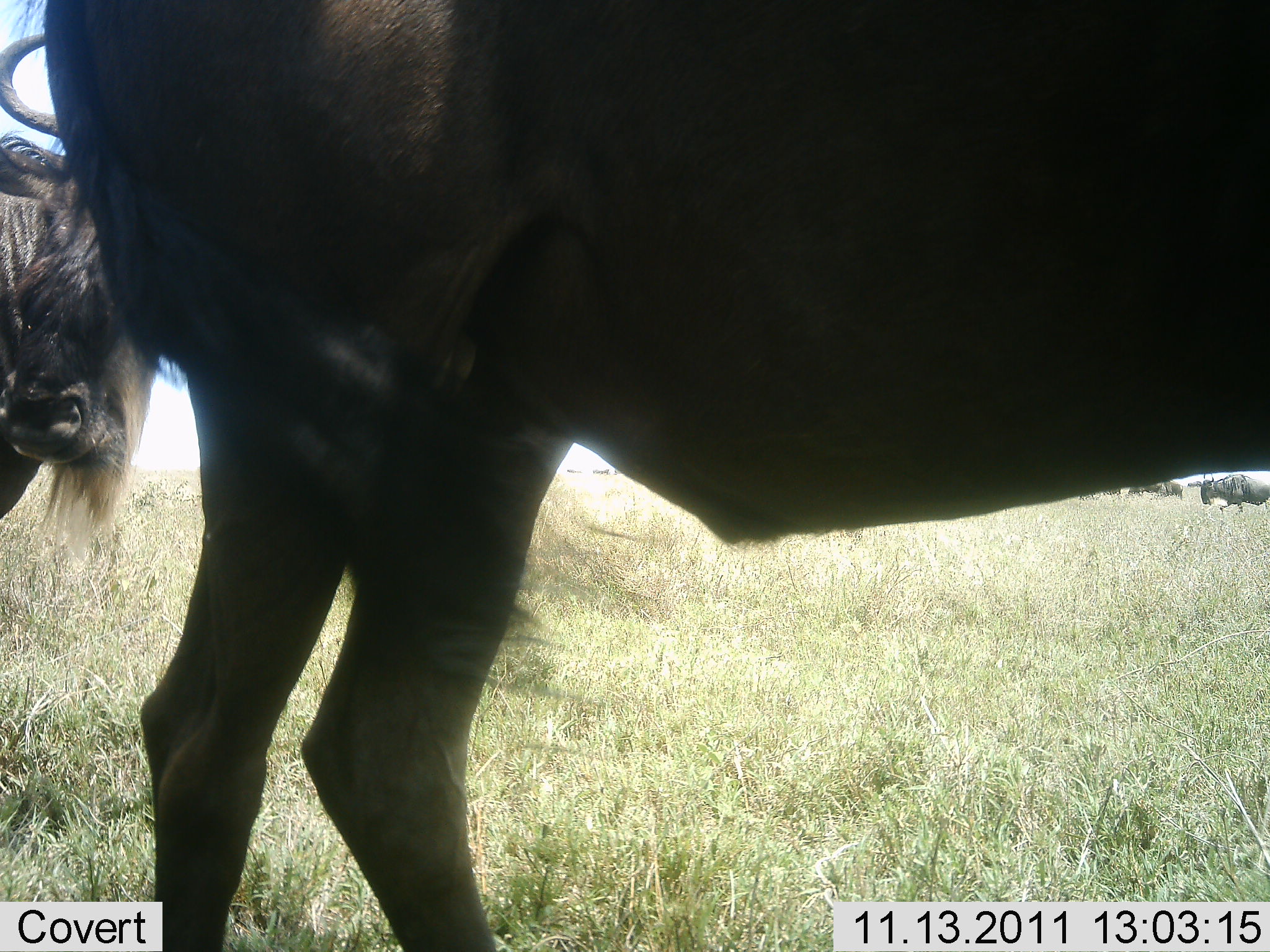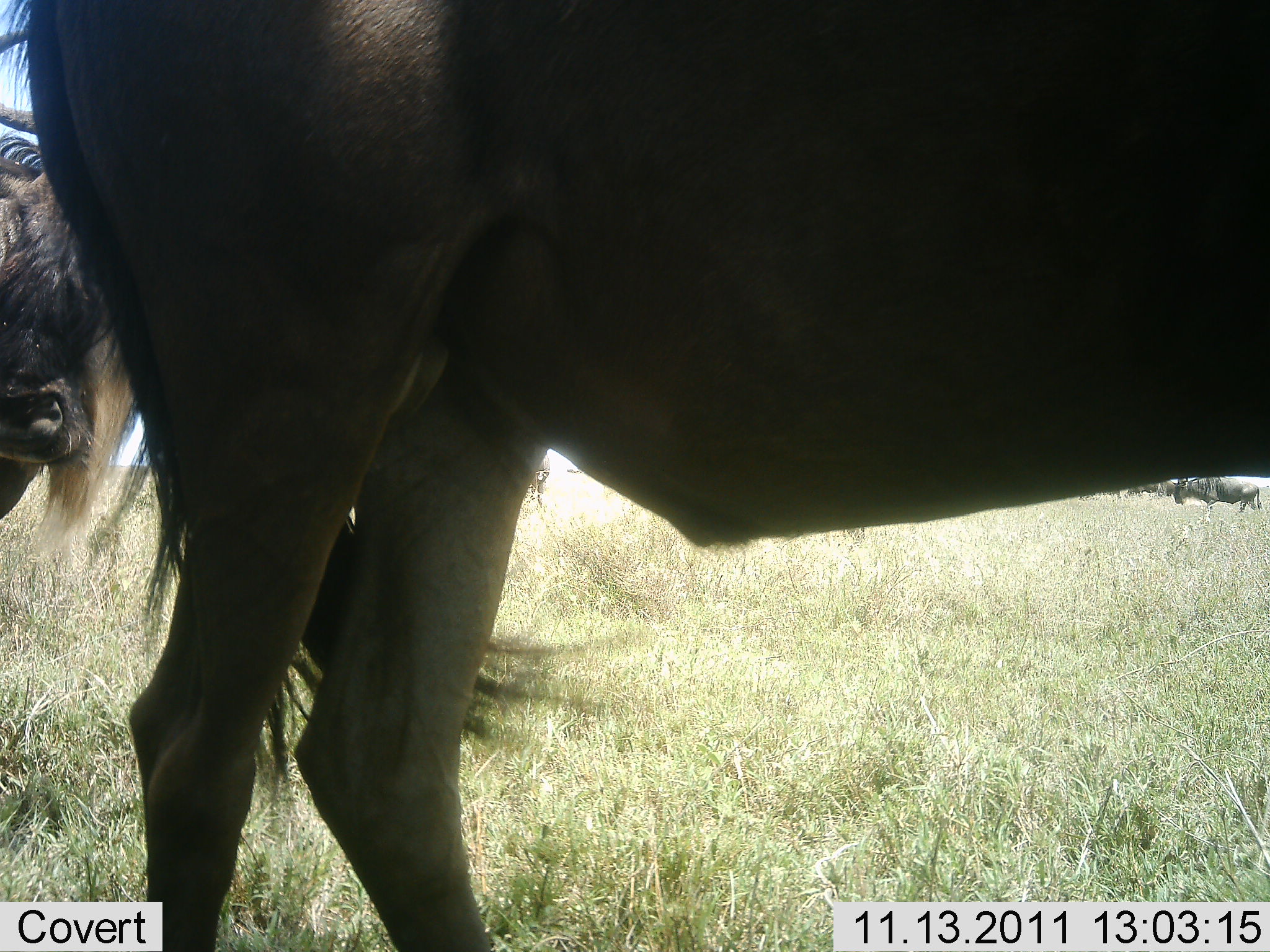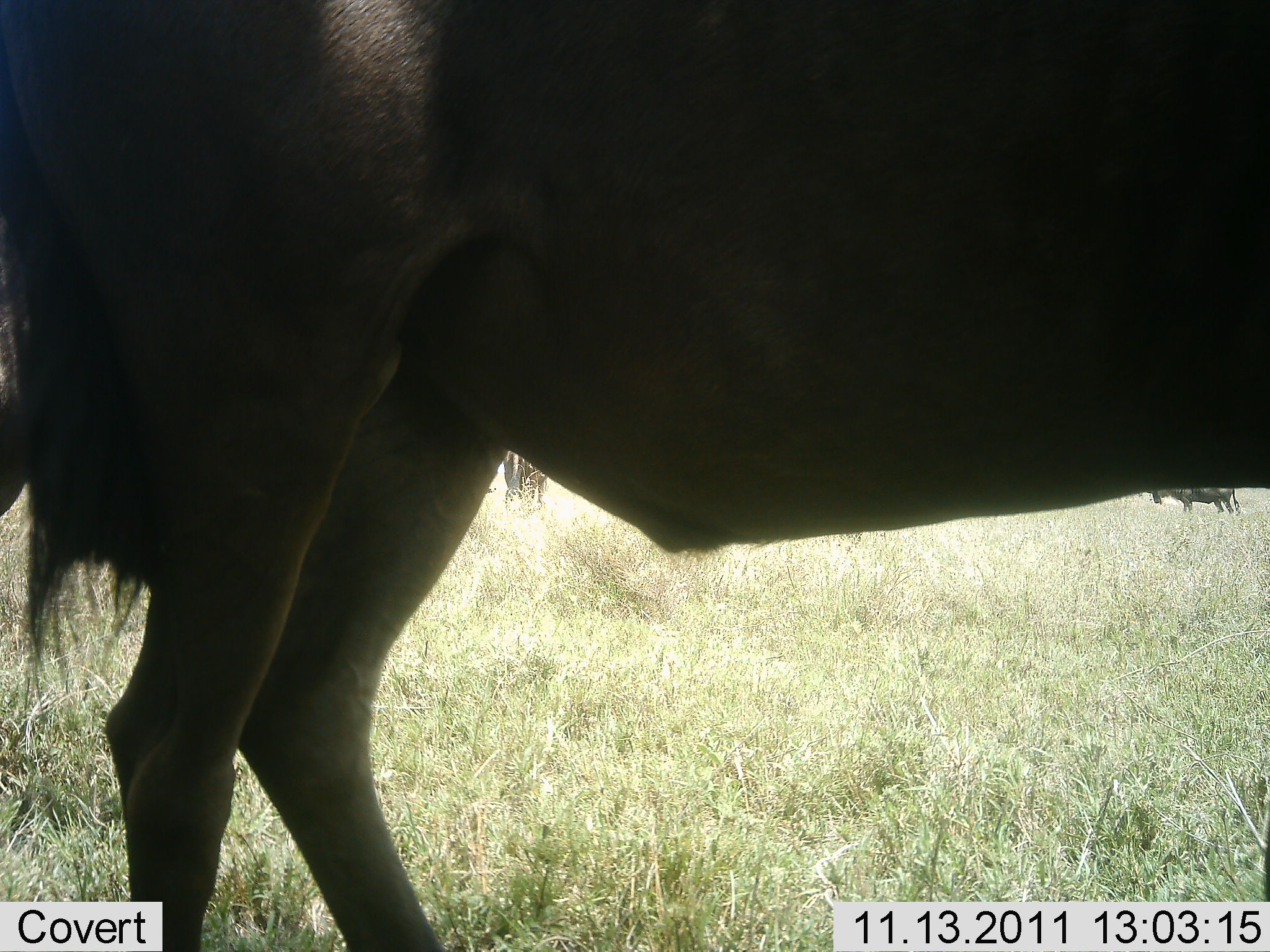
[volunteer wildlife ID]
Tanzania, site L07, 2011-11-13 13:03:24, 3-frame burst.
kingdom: Animalia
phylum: Chordata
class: Mammalia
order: Artiodactyla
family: Bovidae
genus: Connochaetes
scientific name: Connochaetes taurinus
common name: blue wildebeest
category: wildebeest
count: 2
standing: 85%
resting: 0%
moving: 31%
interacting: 0%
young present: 0%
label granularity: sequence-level